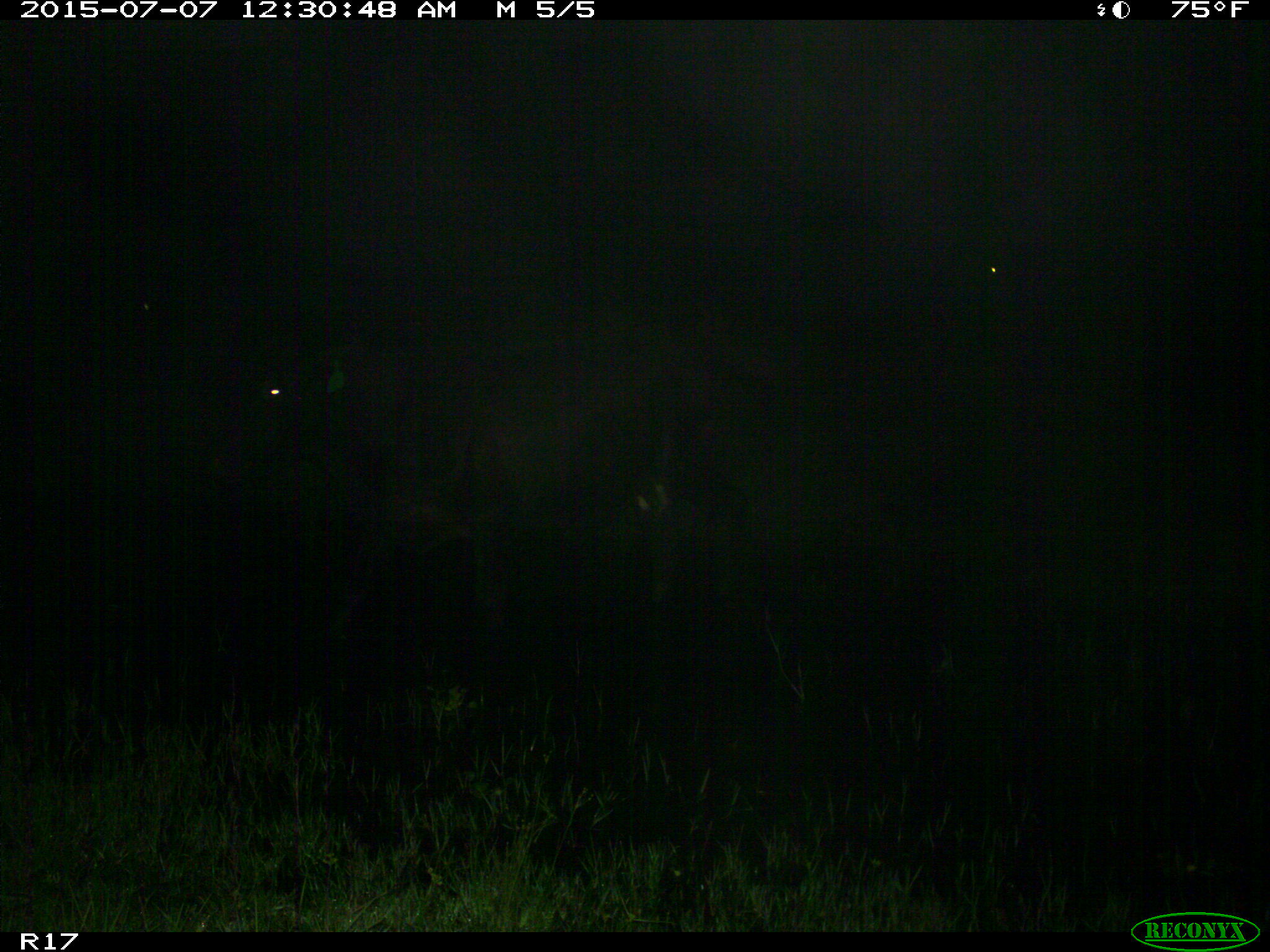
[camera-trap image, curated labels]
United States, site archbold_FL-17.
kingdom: Animalia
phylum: Chordata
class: Mammalia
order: Artiodactyla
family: Bovidae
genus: Bos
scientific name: Bos taurus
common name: domestic cow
Bos taurus (domestic cow).